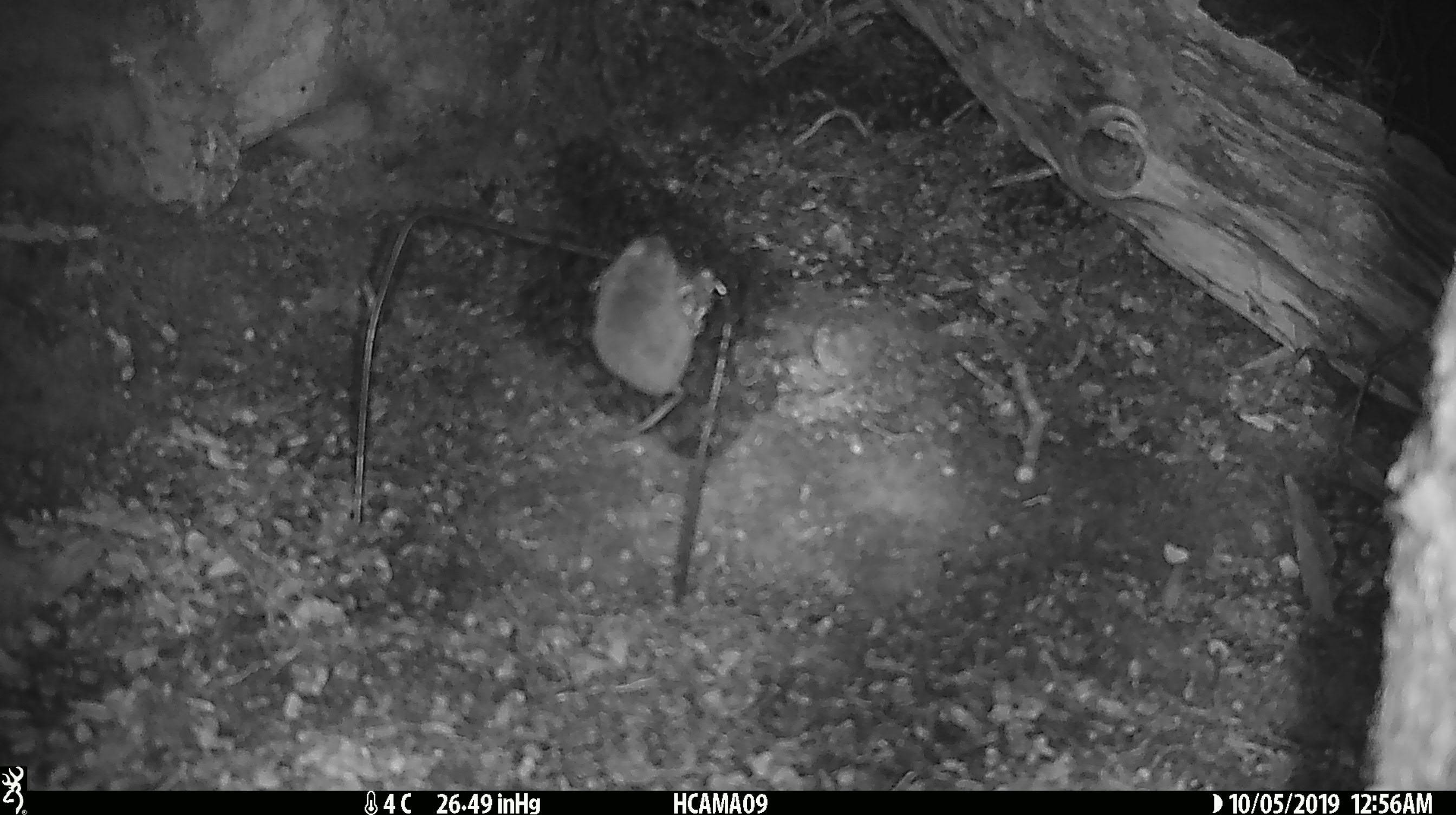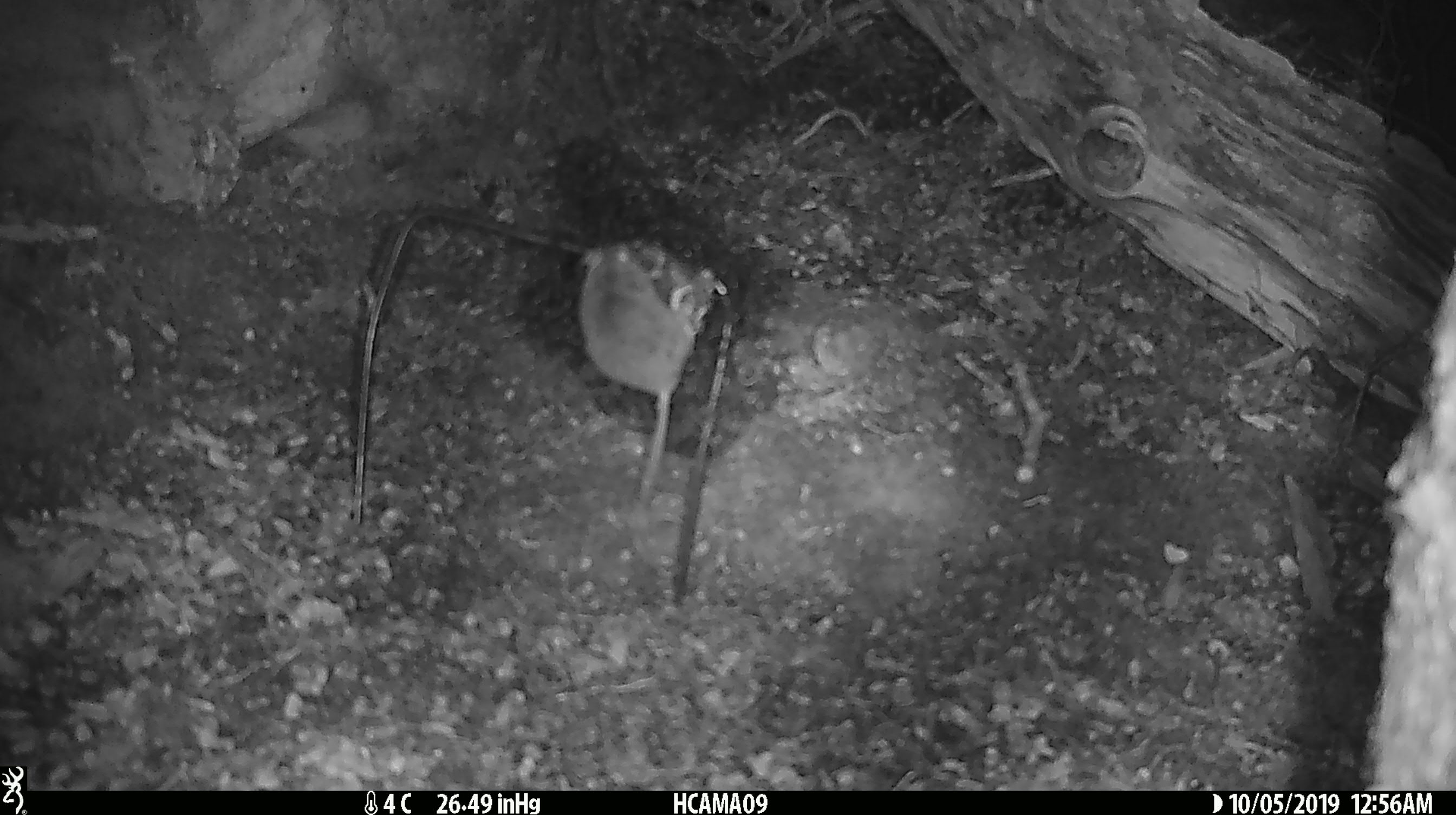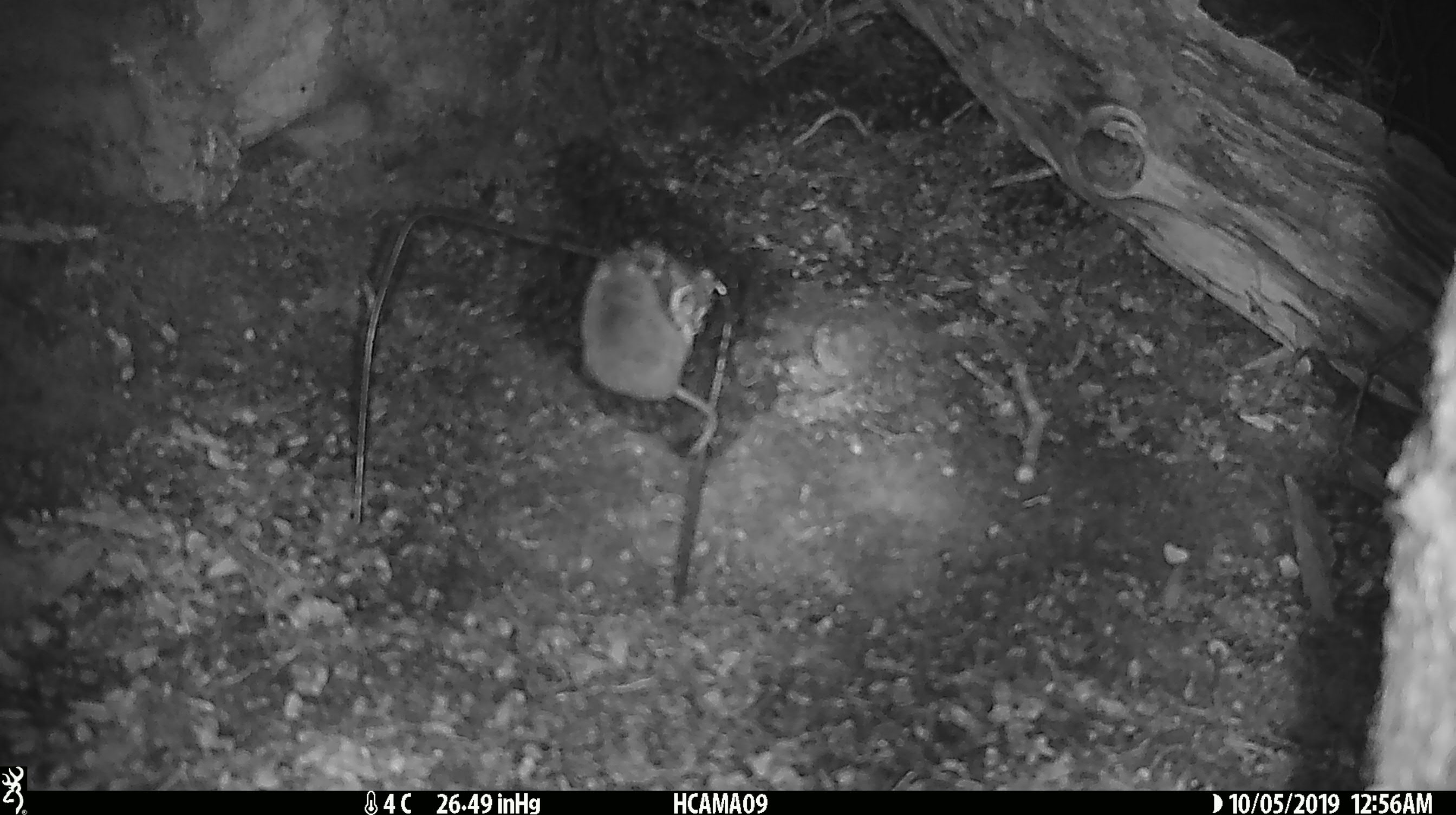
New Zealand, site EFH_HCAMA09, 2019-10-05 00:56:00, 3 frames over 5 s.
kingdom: Animalia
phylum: Chordata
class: Mammalia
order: Rodentia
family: Muridae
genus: Mus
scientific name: Mus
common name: mouse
Mouse (Mus).